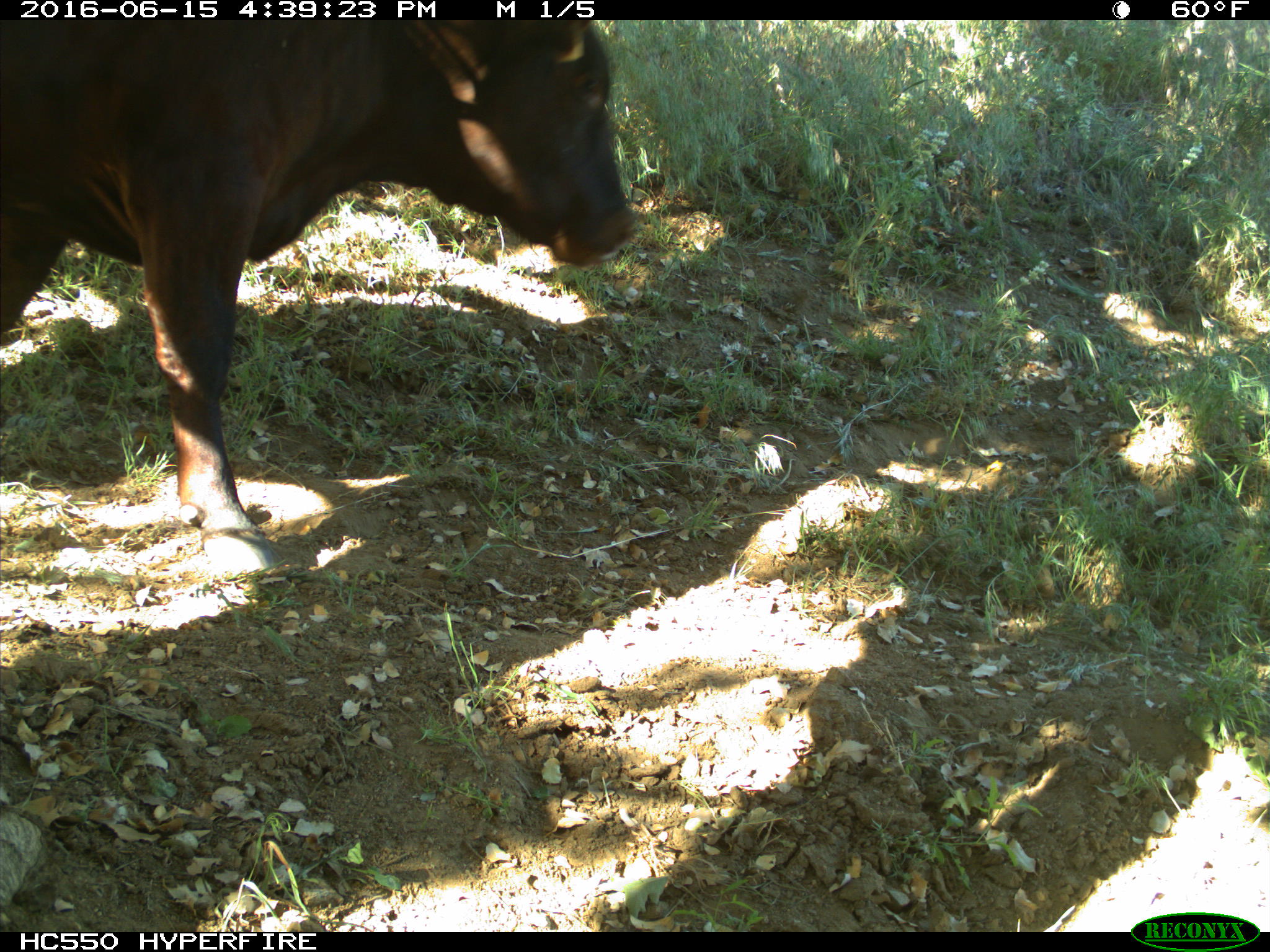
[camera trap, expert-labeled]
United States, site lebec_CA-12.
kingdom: Animalia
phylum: Chordata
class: Mammalia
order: Artiodactyla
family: Bovidae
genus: Bos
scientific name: Bos taurus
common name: domestic cow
Bos taurus (domestic cow).